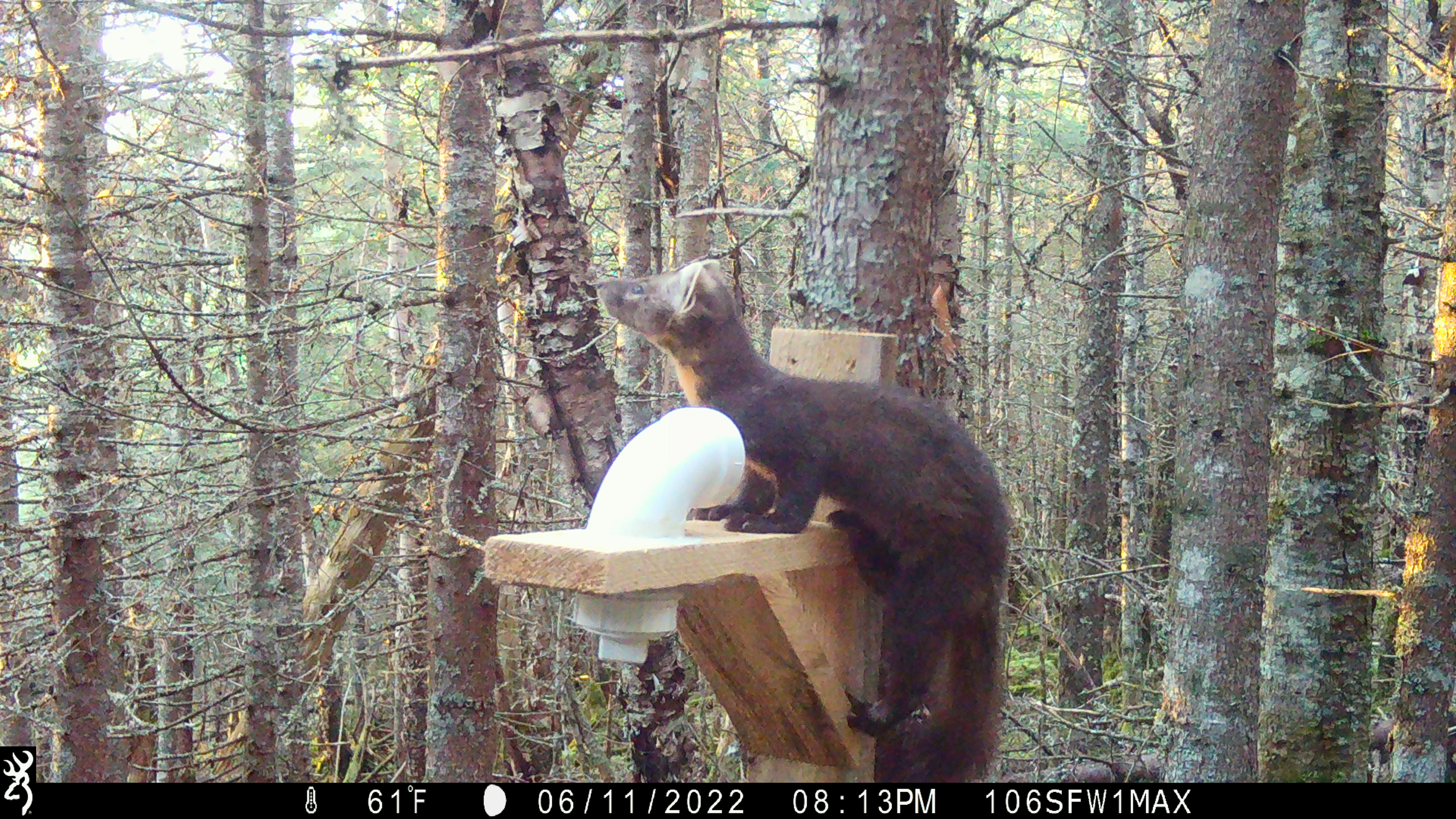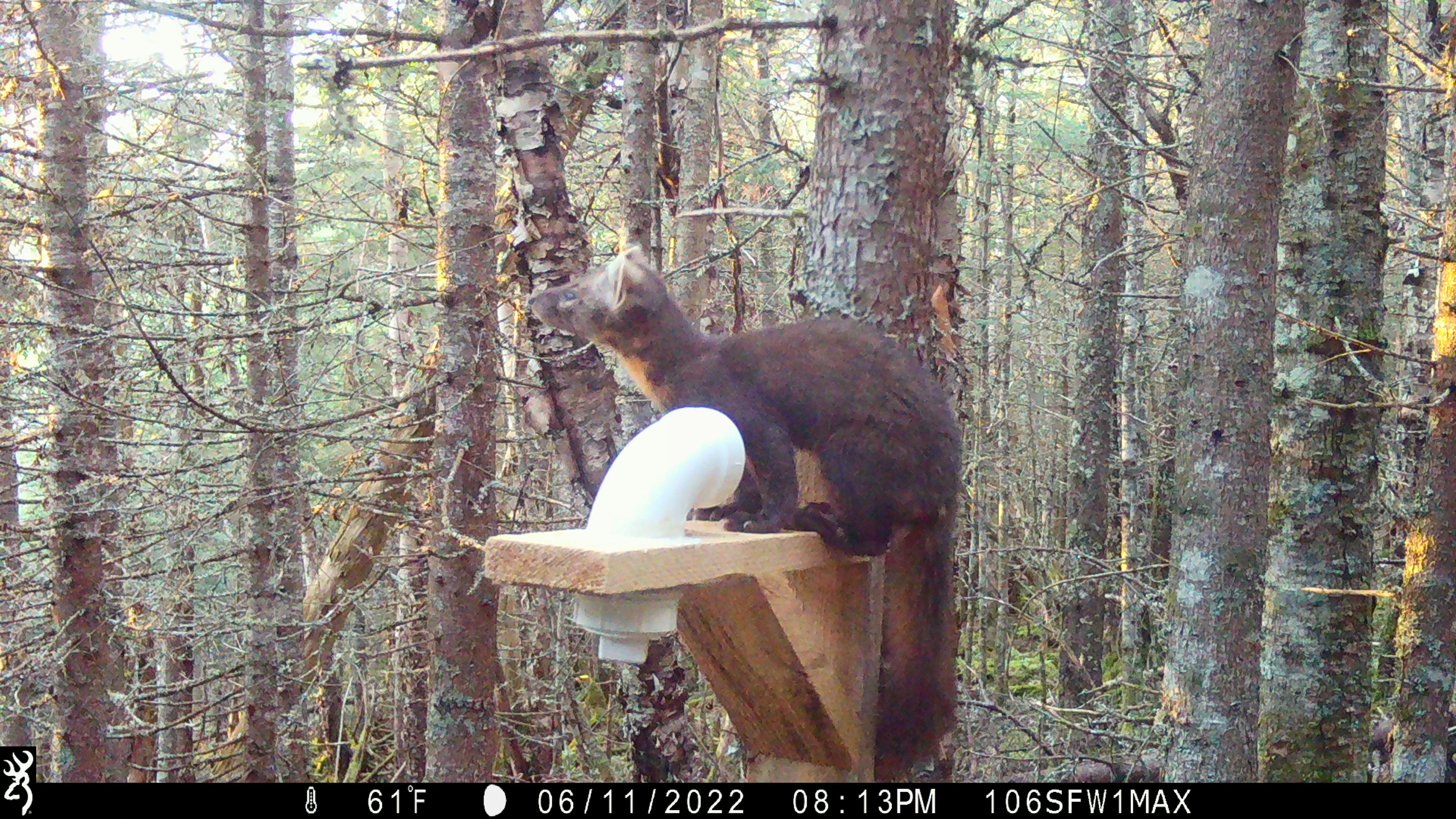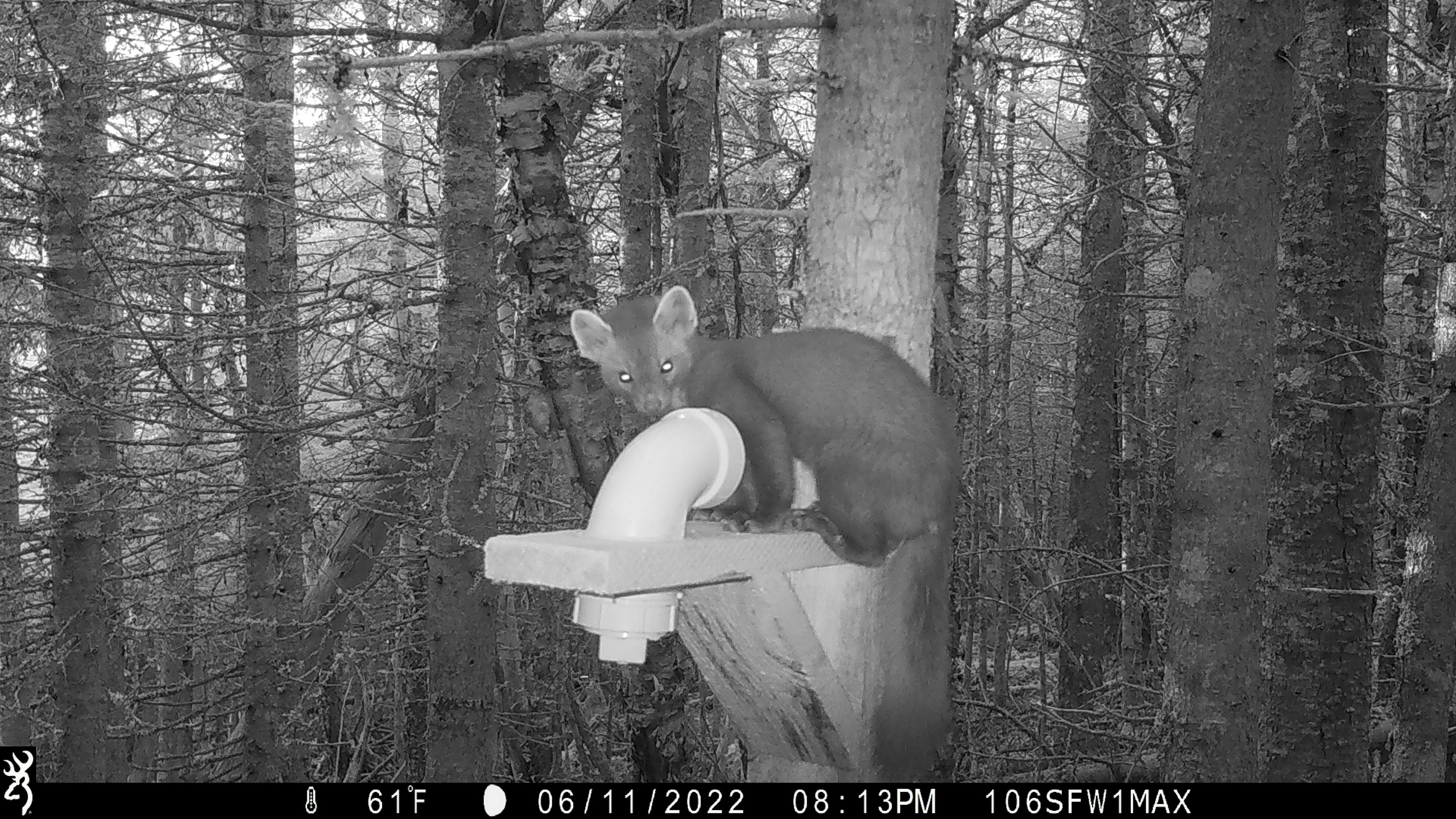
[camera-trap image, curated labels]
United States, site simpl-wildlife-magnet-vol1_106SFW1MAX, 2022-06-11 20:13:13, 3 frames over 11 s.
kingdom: Animalia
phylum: Chordata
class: Mammalia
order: Carnivora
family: Mustelidae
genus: Martes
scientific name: Martes americana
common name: american marten